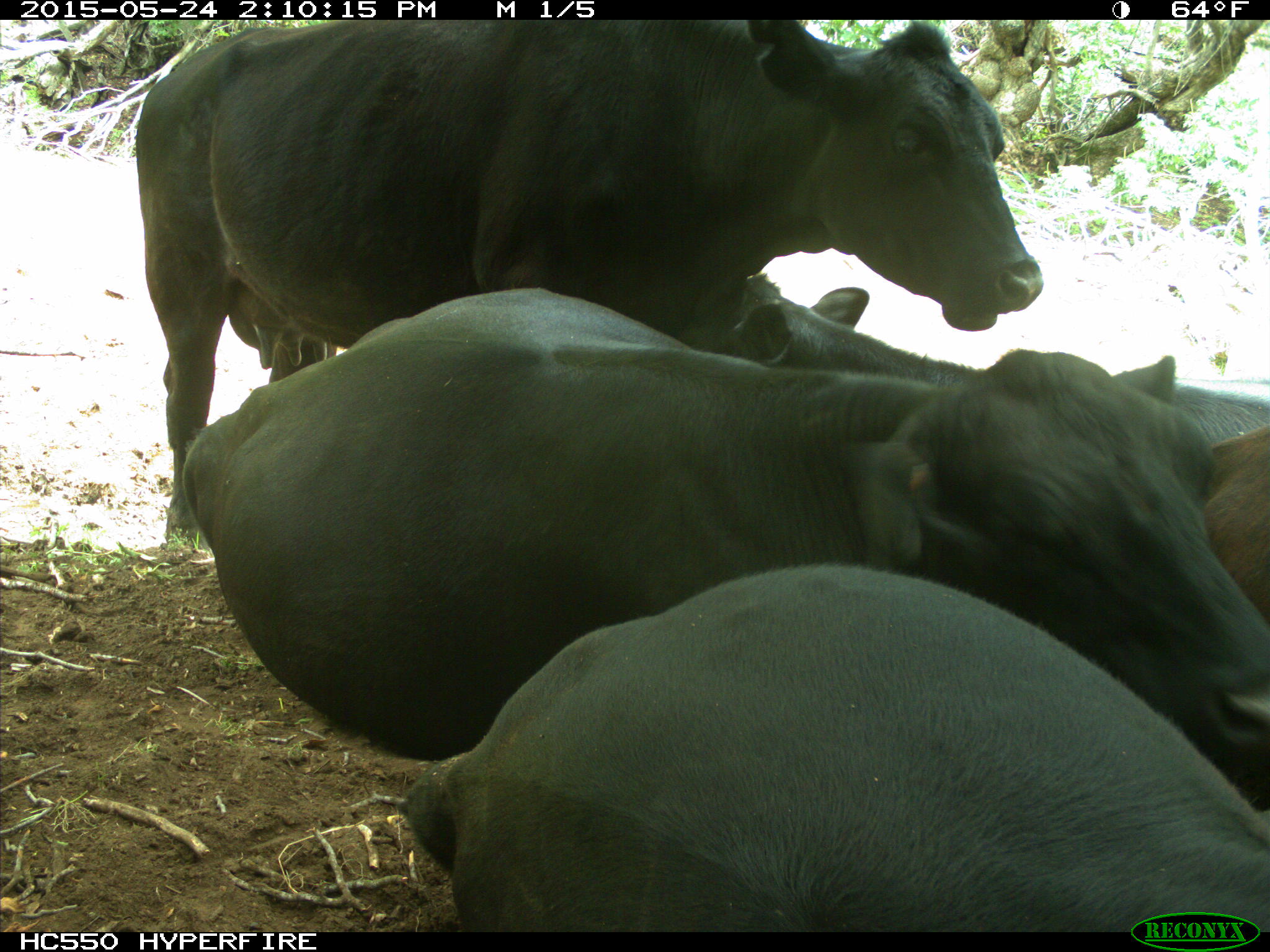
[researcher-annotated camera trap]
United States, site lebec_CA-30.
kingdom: Animalia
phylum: Chordata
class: Mammalia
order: Artiodactyla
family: Bovidae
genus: Bos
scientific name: Bos taurus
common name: domestic cow